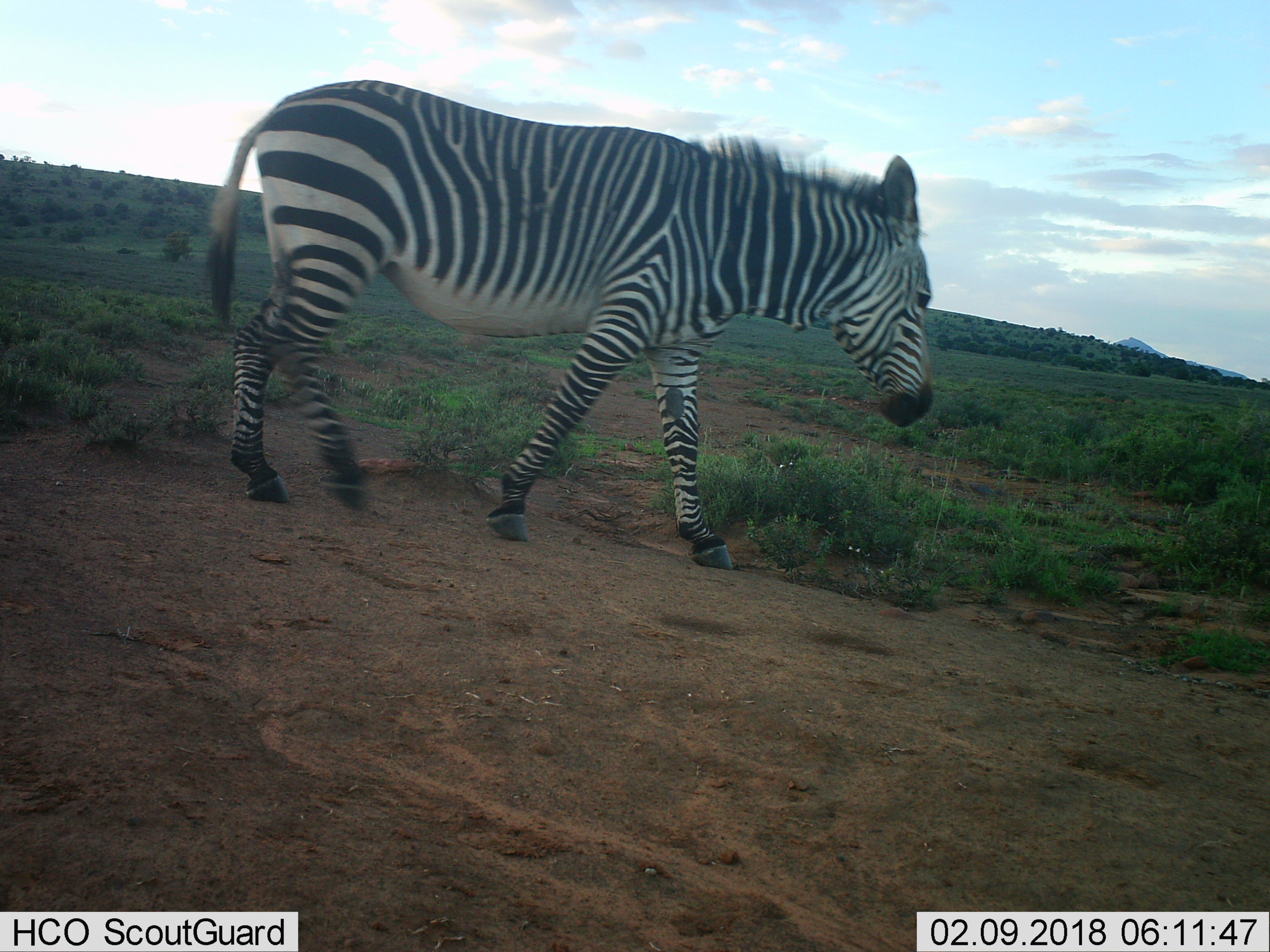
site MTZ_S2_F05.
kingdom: Animalia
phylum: Chordata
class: Mammalia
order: Perissodactyla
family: Equidae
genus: Equus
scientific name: Equus zebra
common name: mountain zebra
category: zebramountain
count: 1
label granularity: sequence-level